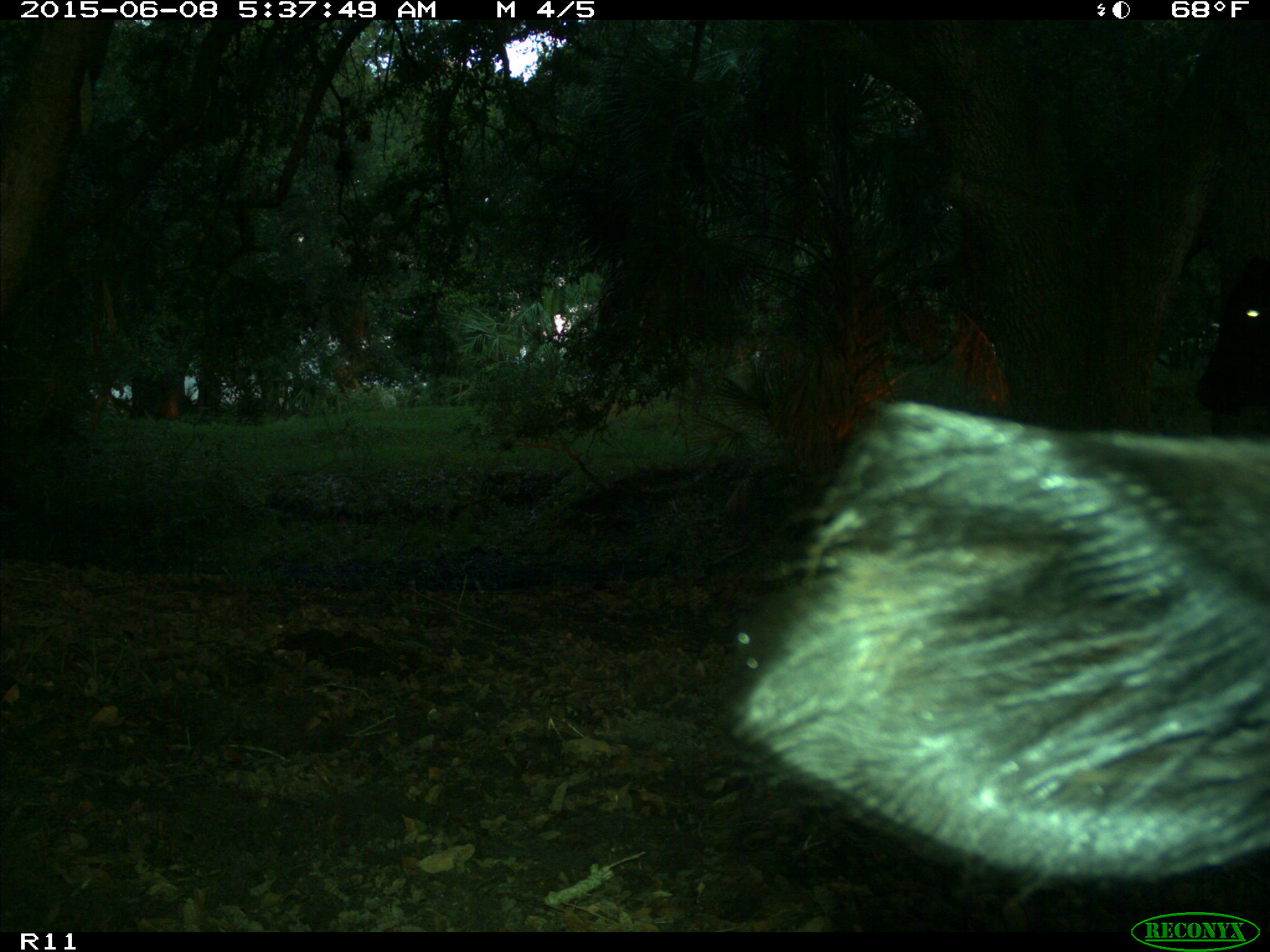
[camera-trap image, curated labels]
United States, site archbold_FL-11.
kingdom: Animalia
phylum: Chordata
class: Mammalia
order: Artiodactyla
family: Bovidae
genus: Bos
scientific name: Bos taurus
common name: domestic cow